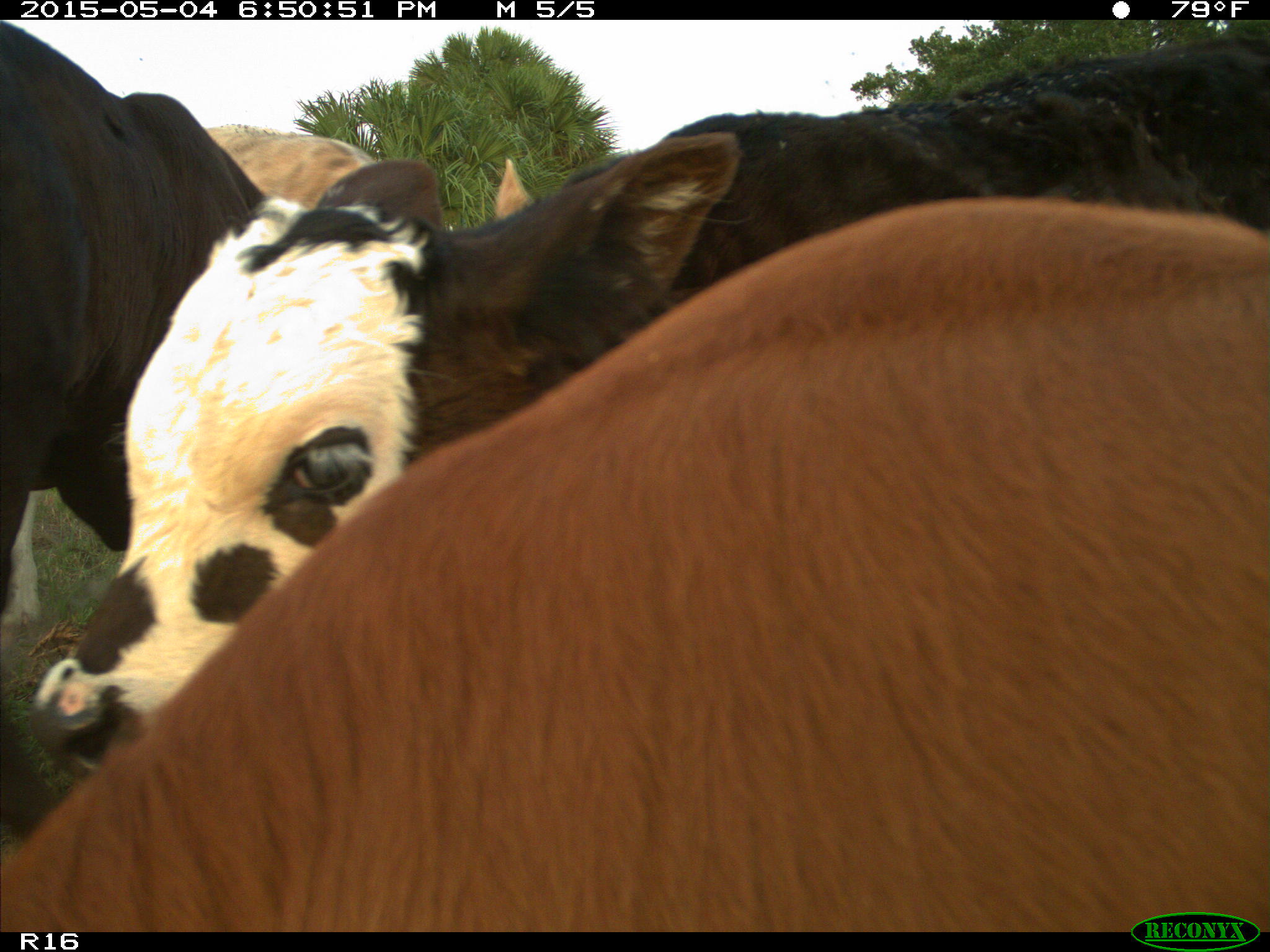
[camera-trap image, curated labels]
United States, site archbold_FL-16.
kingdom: Animalia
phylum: Chordata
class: Mammalia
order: Artiodactyla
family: Bovidae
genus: Bos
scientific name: Bos taurus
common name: domestic cow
Bos taurus (domestic cow).